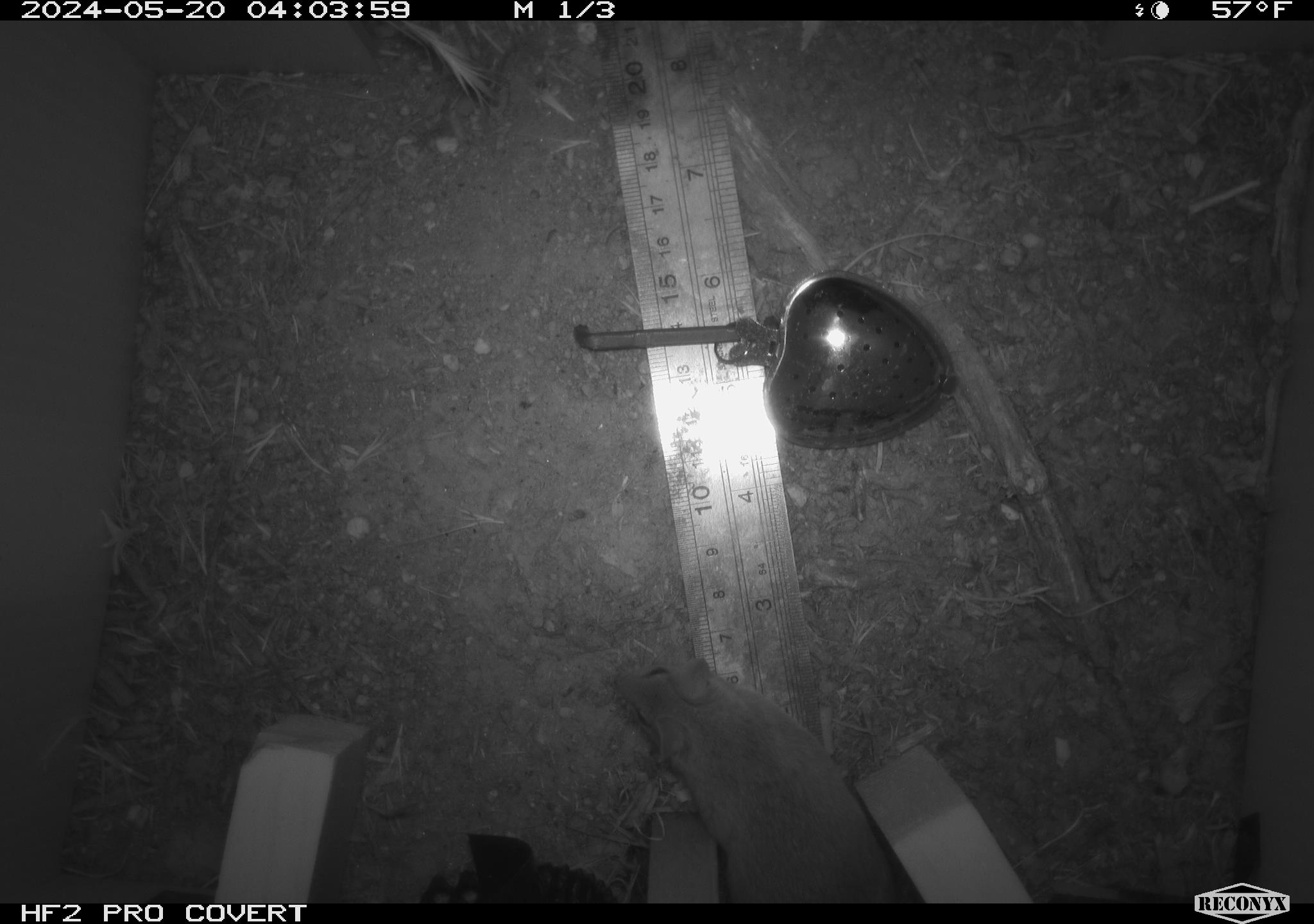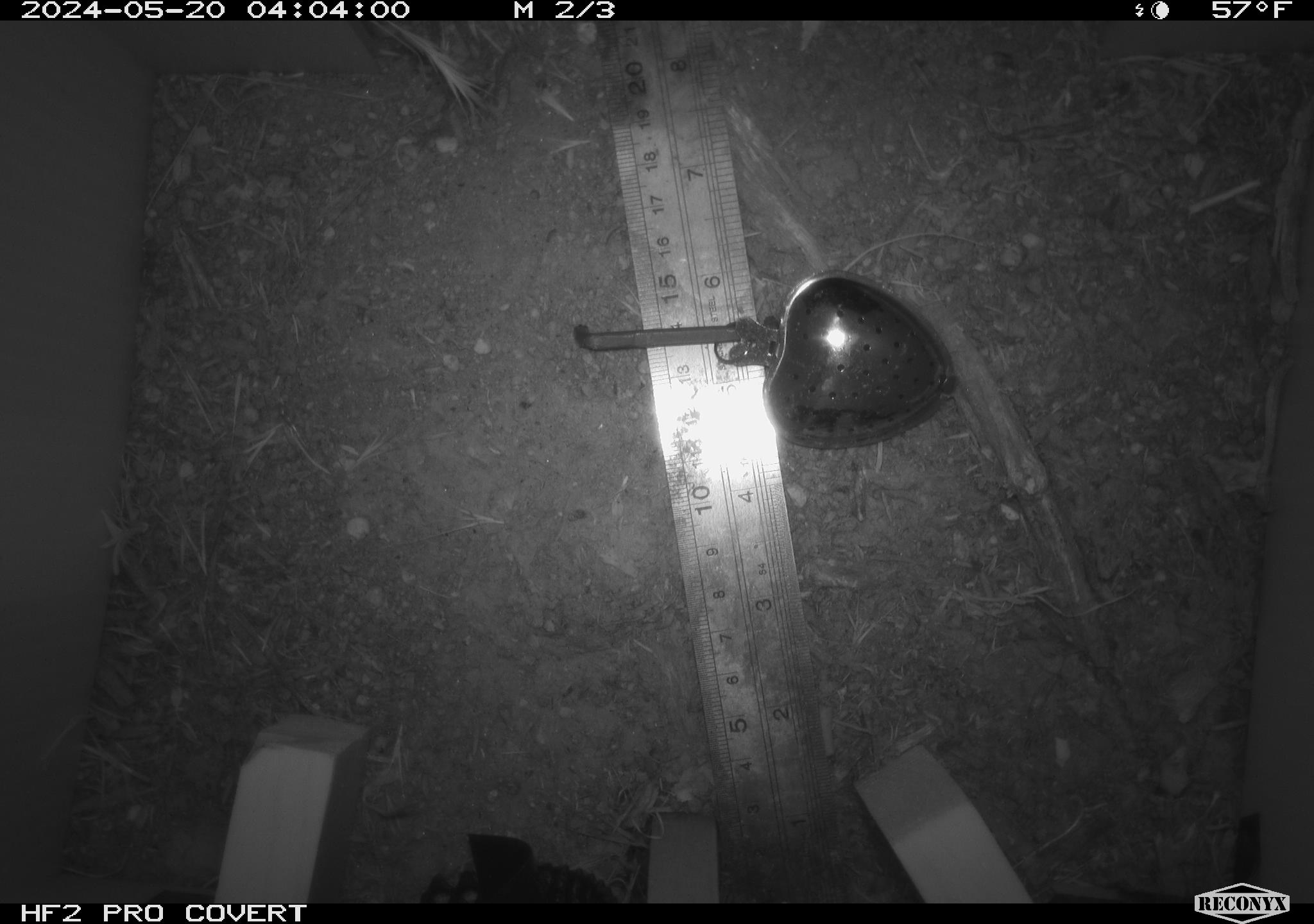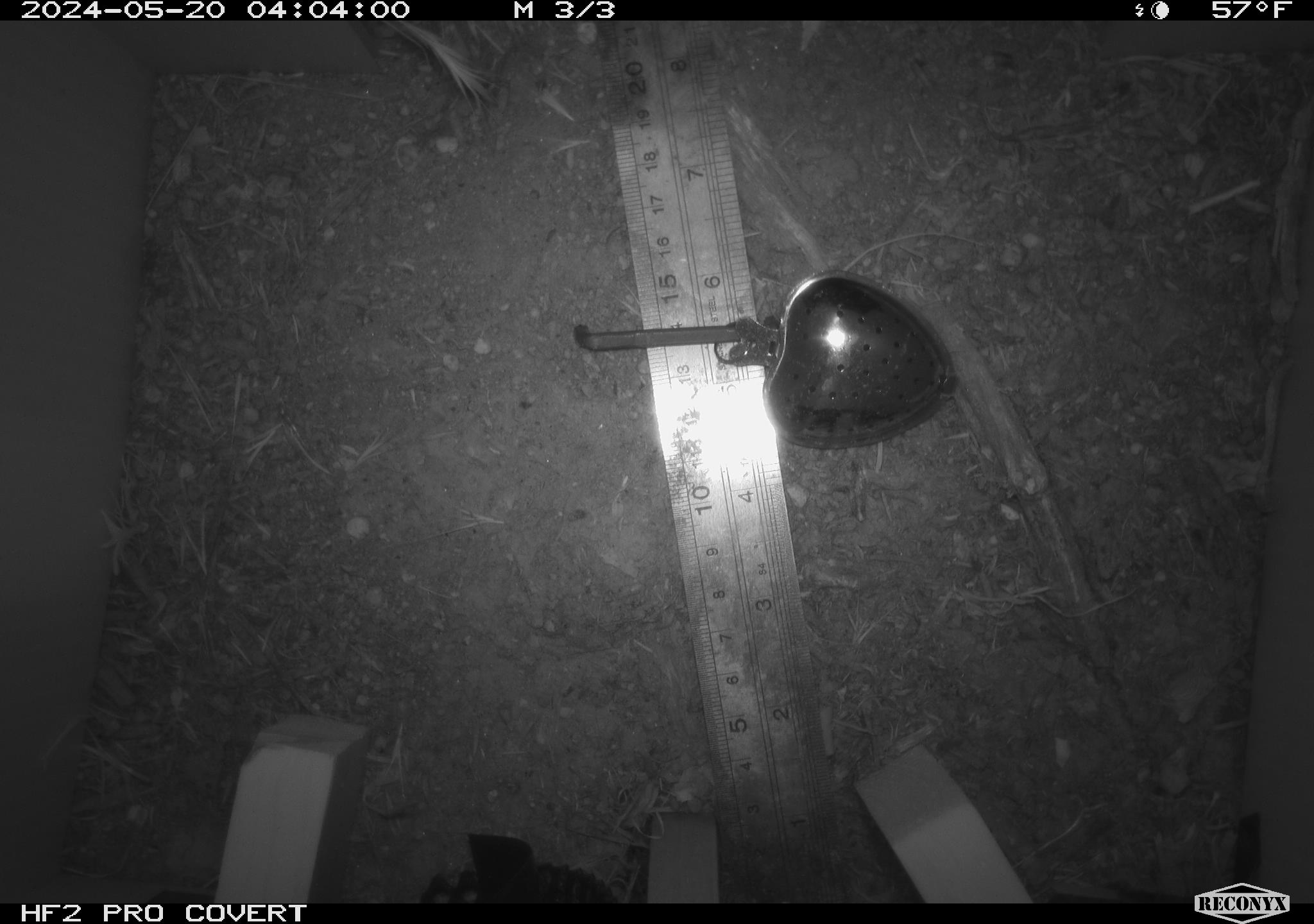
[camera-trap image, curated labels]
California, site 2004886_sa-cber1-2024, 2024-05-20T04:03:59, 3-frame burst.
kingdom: Animalia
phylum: Chordata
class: Mammalia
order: Rodentia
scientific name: Rodentia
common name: mouse species